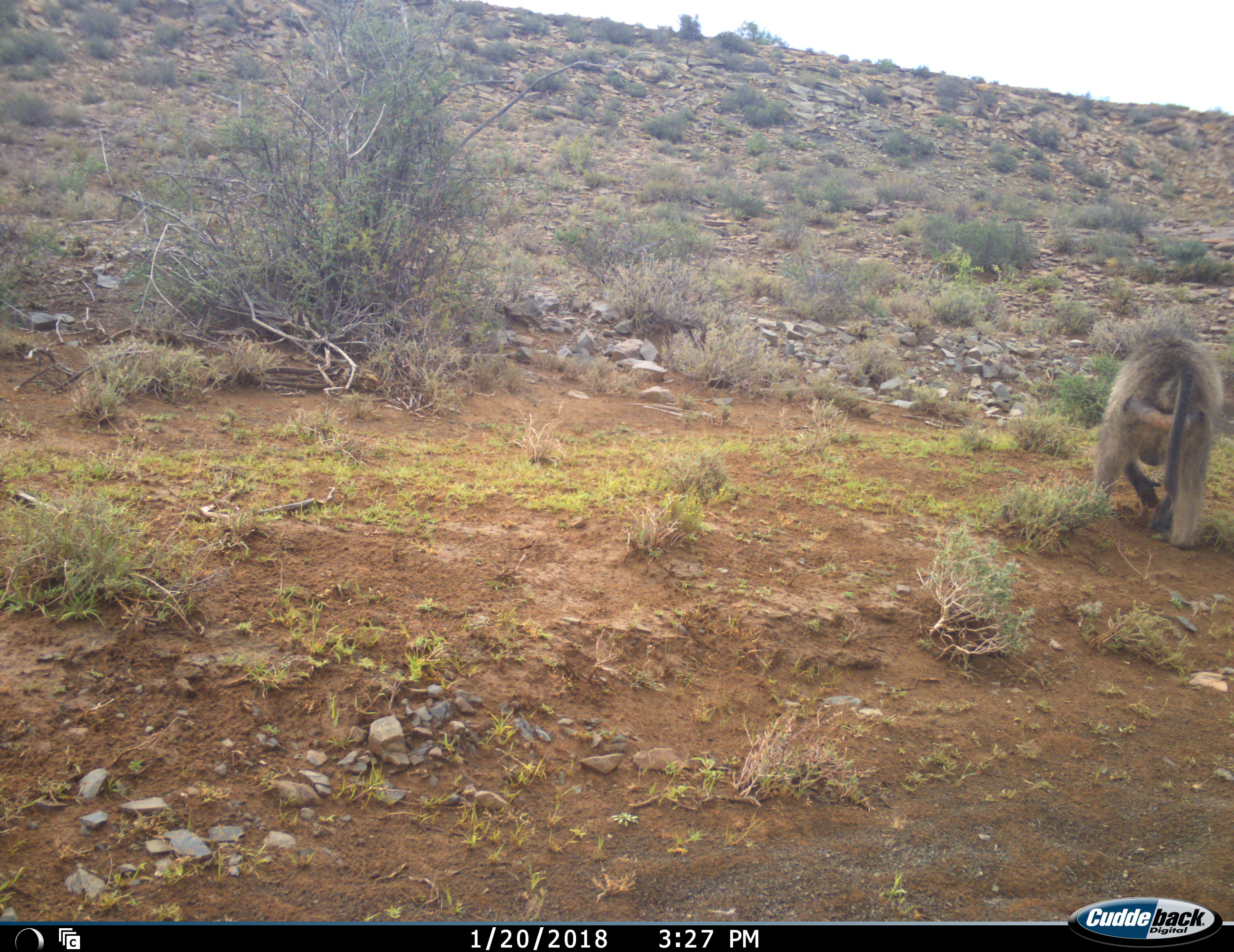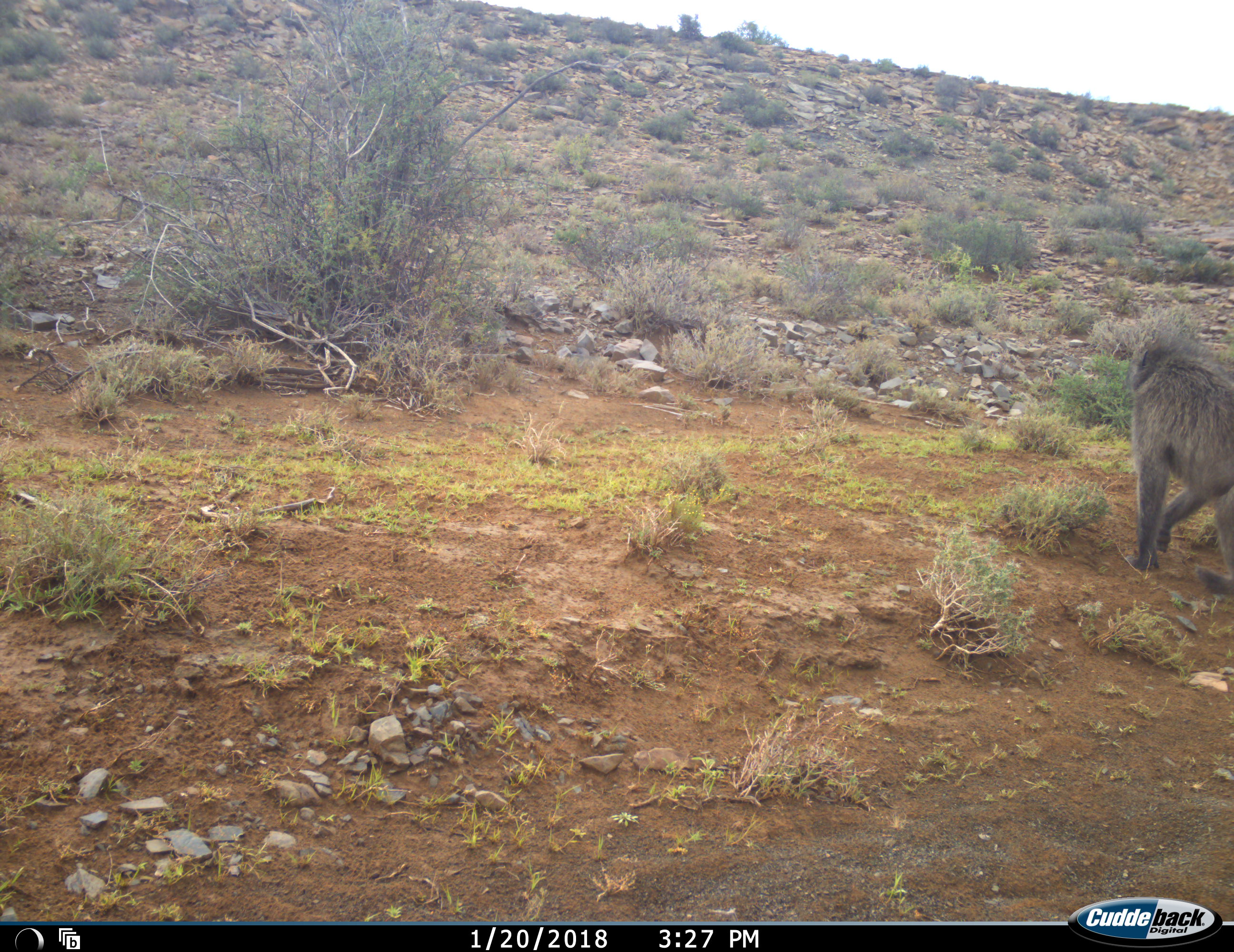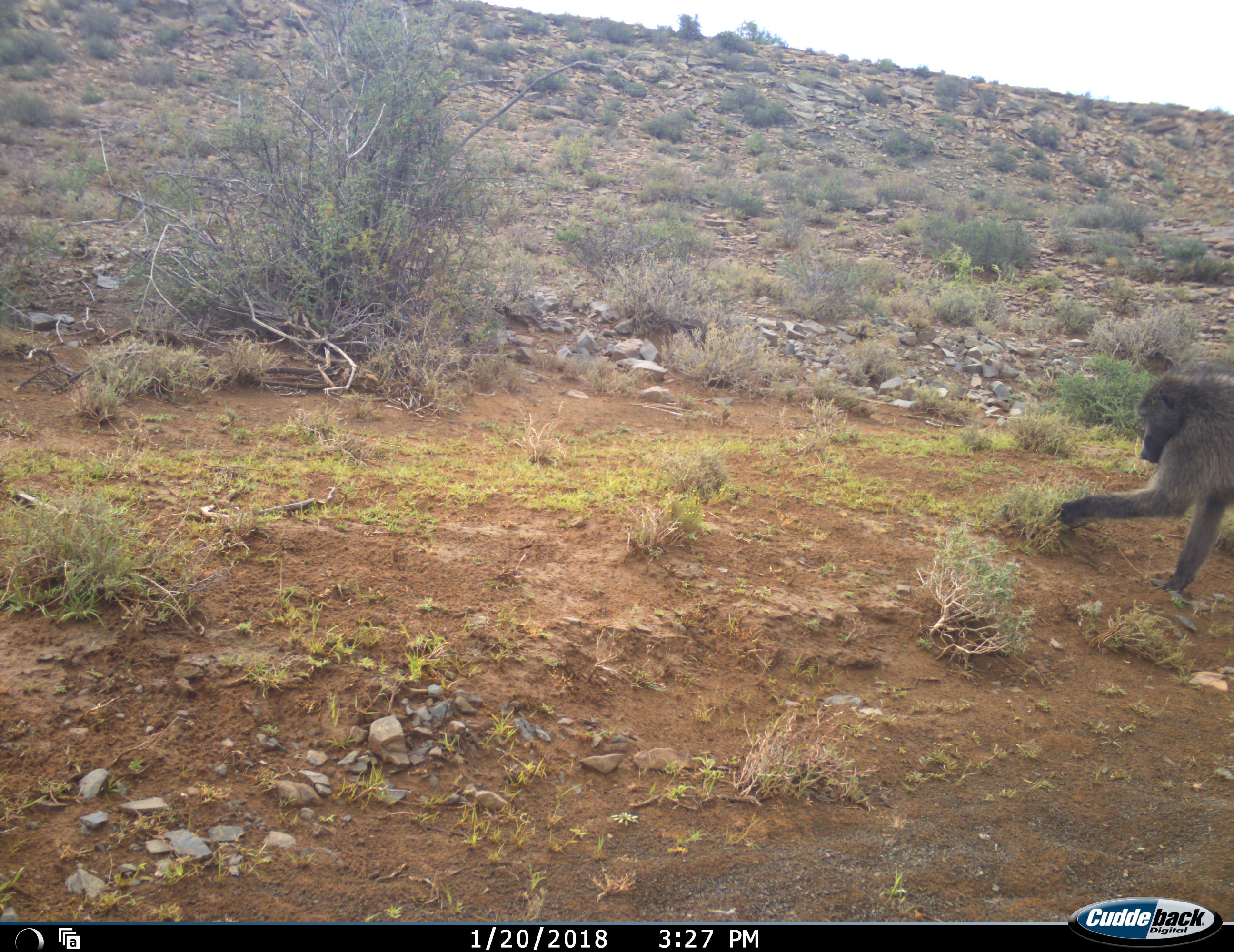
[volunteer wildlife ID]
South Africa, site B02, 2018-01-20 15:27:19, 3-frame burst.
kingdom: Animalia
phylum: Chordata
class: Mammalia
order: Primates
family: Cercopithecidae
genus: Papio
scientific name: Papio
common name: baboon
Baboon (Papio), count 1. Behavior (volunteer vote fractions): standing 0%, resting 0%, moving 40%, interacting 0%. Young present (vote fraction): 0%. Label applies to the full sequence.